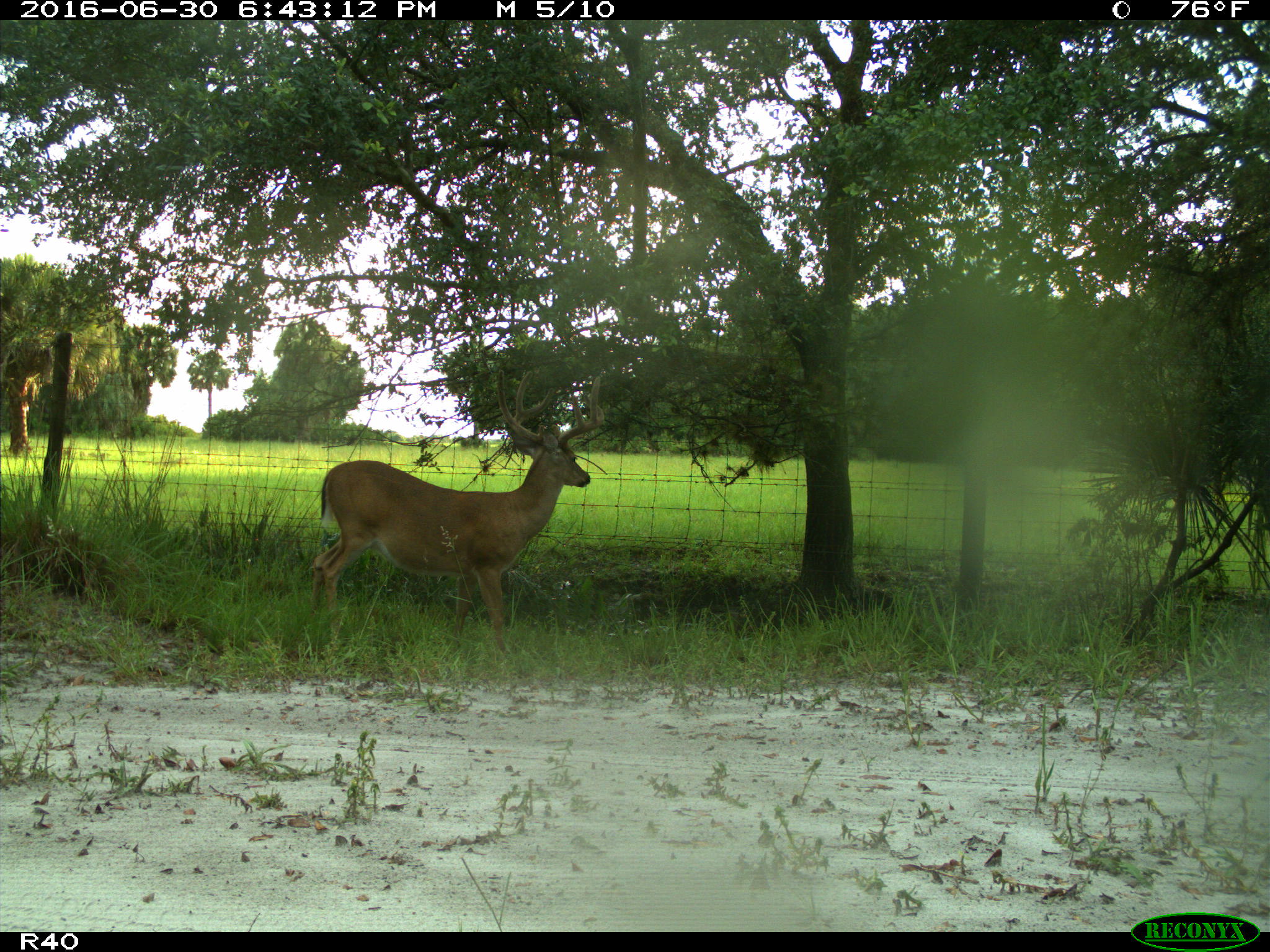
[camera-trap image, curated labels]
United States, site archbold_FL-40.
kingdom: Animalia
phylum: Chordata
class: Mammalia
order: Artiodactyla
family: Cervidae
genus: Odocoileus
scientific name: Odocoileus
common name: deer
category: unidentified deer